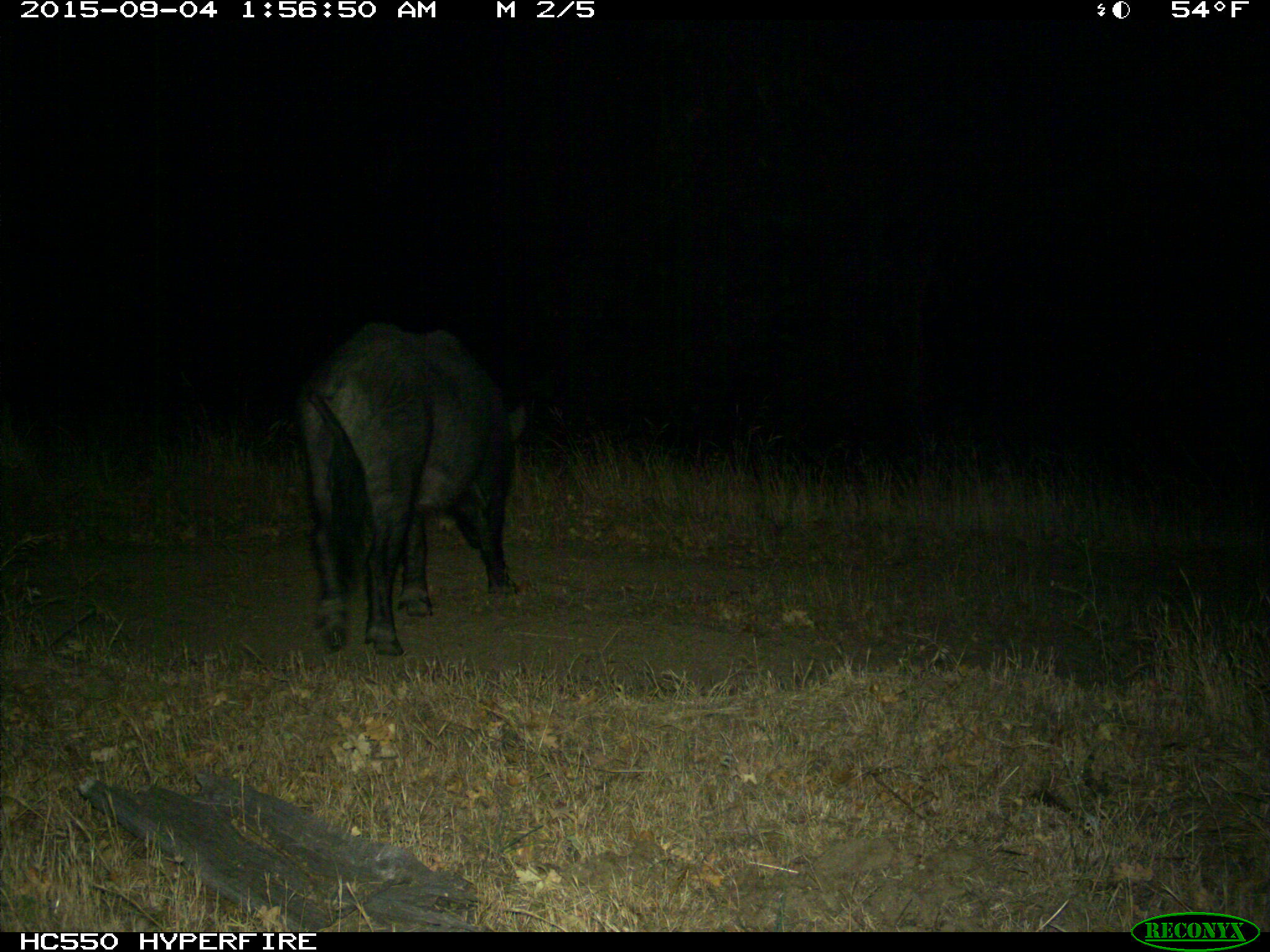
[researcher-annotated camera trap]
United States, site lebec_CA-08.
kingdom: Animalia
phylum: Chordata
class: Mammalia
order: Artiodactyla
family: Suidae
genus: Sus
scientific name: Sus scrofa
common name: wild boar